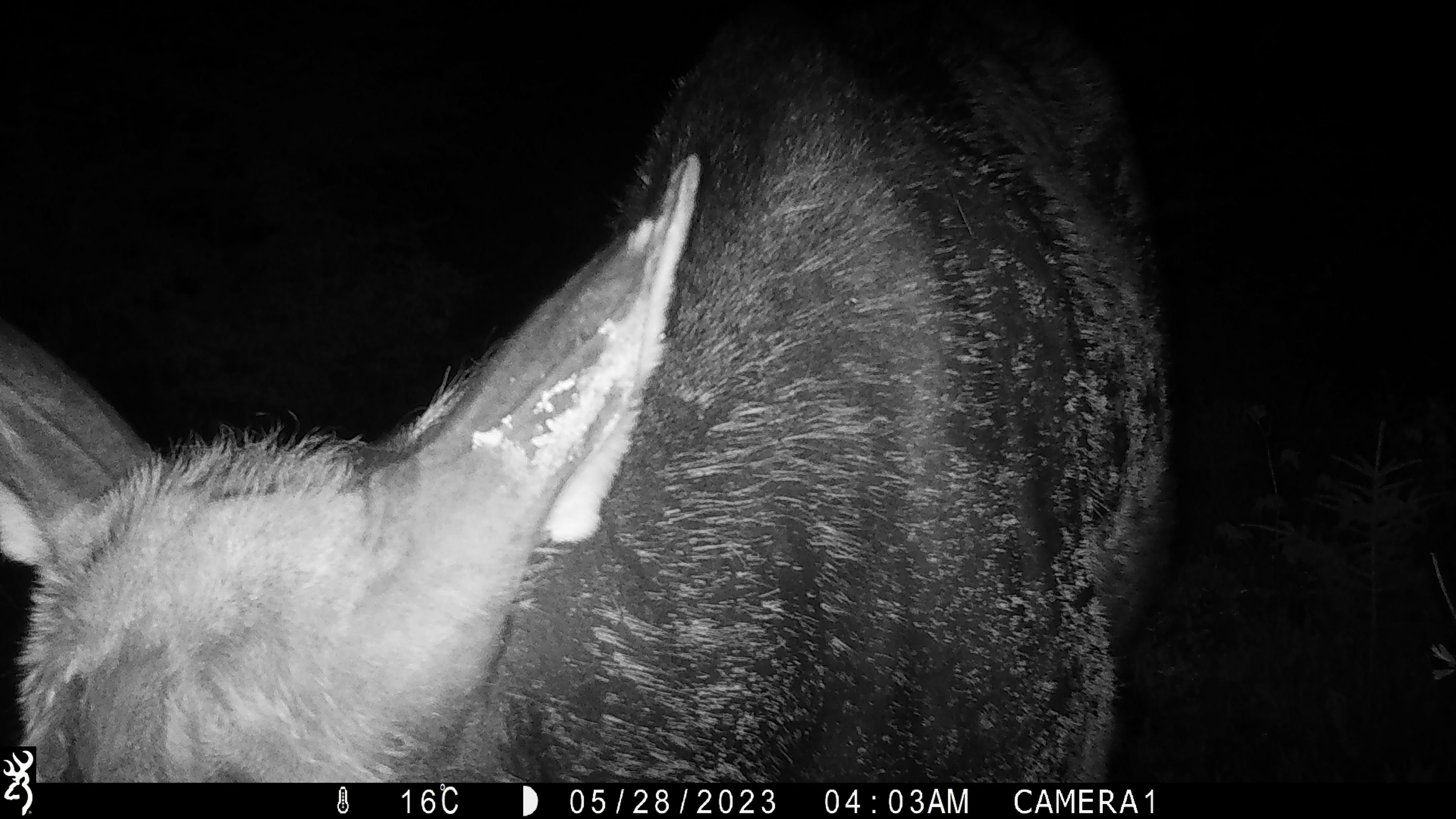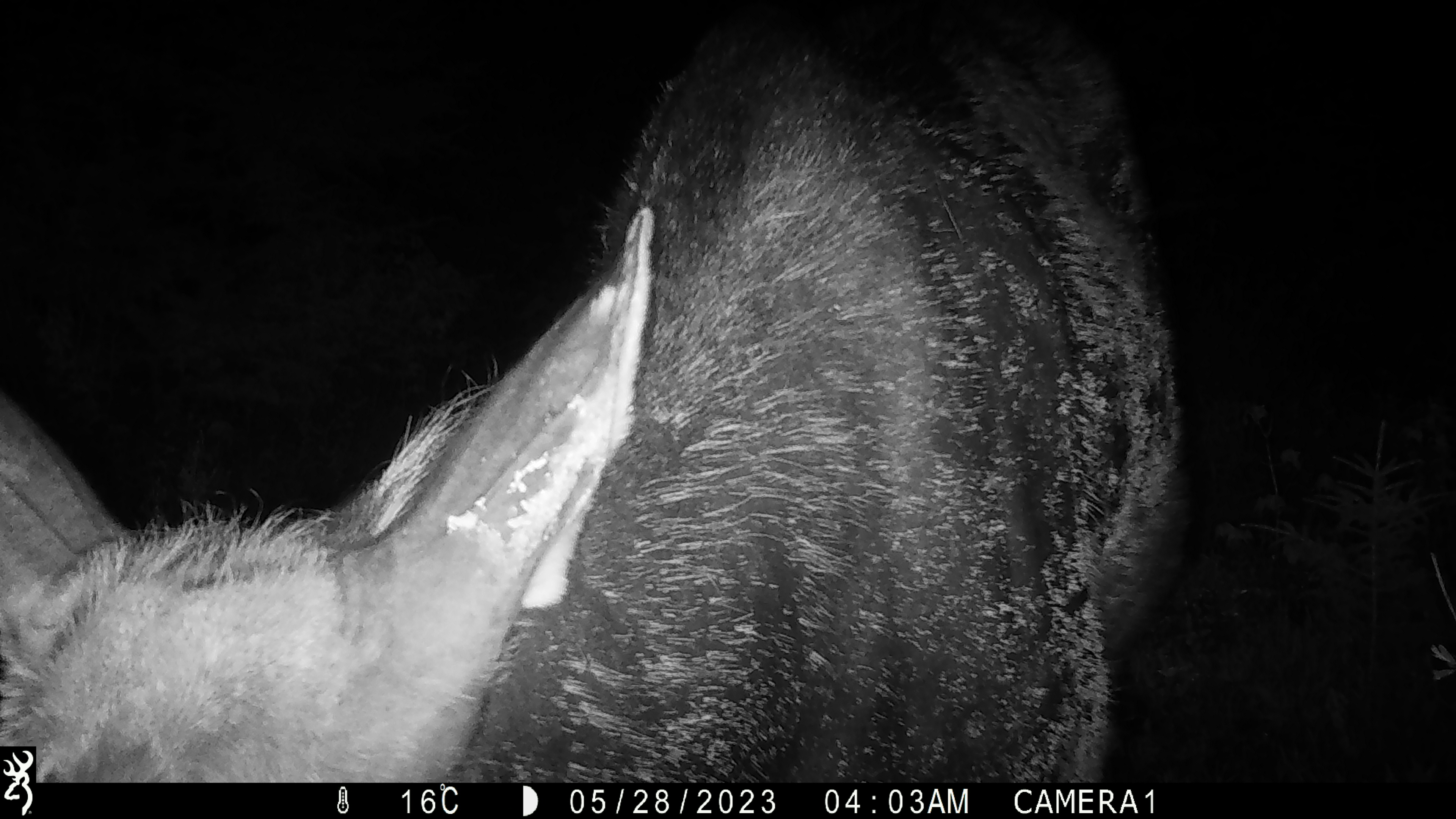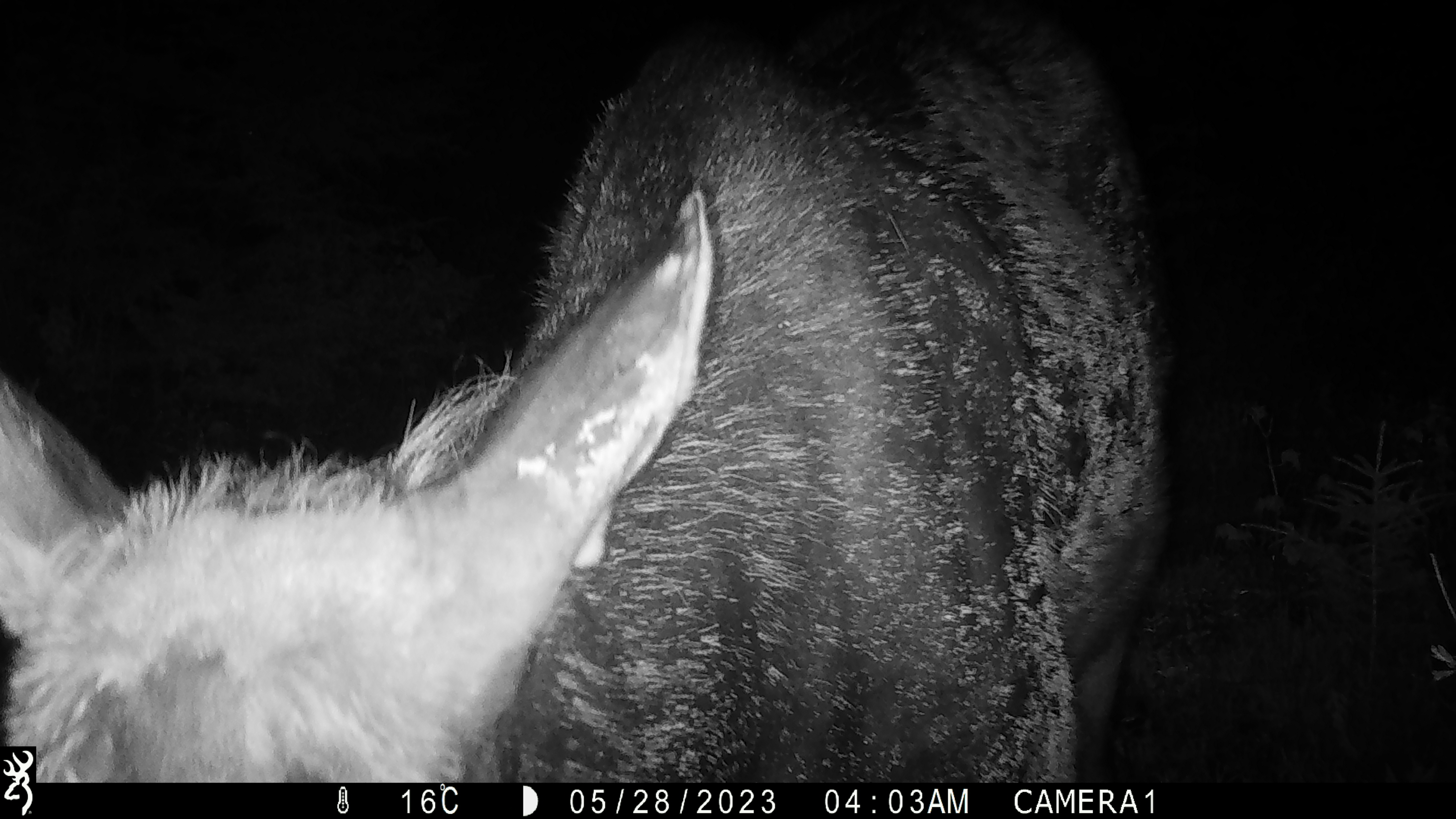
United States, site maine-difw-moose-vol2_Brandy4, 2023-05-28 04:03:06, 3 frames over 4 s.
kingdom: Animalia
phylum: Chordata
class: Mammalia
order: Artiodactyla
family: Cervidae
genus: Alces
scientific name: Alces alces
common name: moose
Moose (Alces alces).